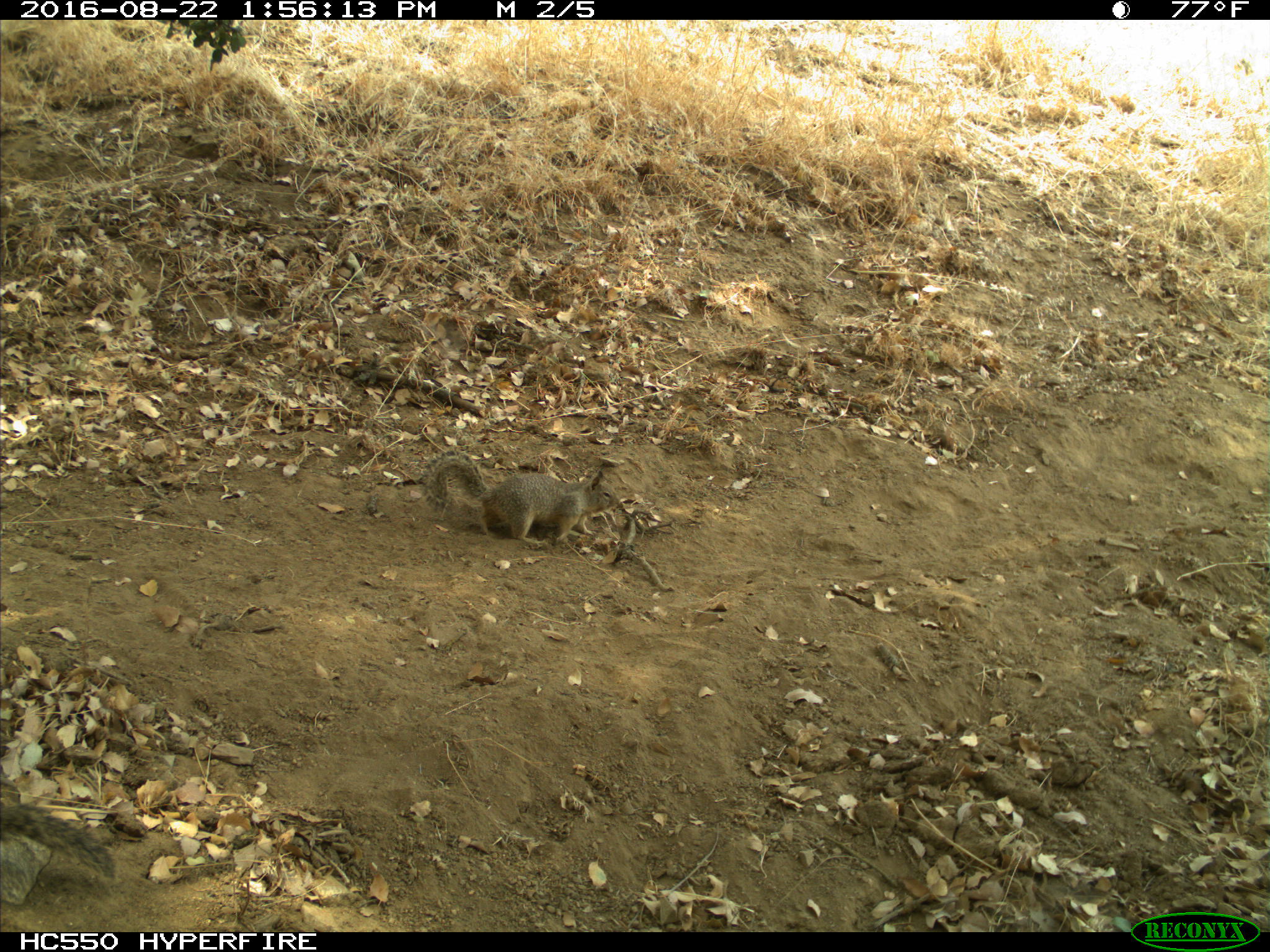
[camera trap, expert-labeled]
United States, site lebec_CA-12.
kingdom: Animalia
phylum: Chordata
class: Mammalia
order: Rodentia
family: Sciuridae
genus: Otospermophilus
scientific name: Otospermophilus beecheyi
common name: california ground squirrel